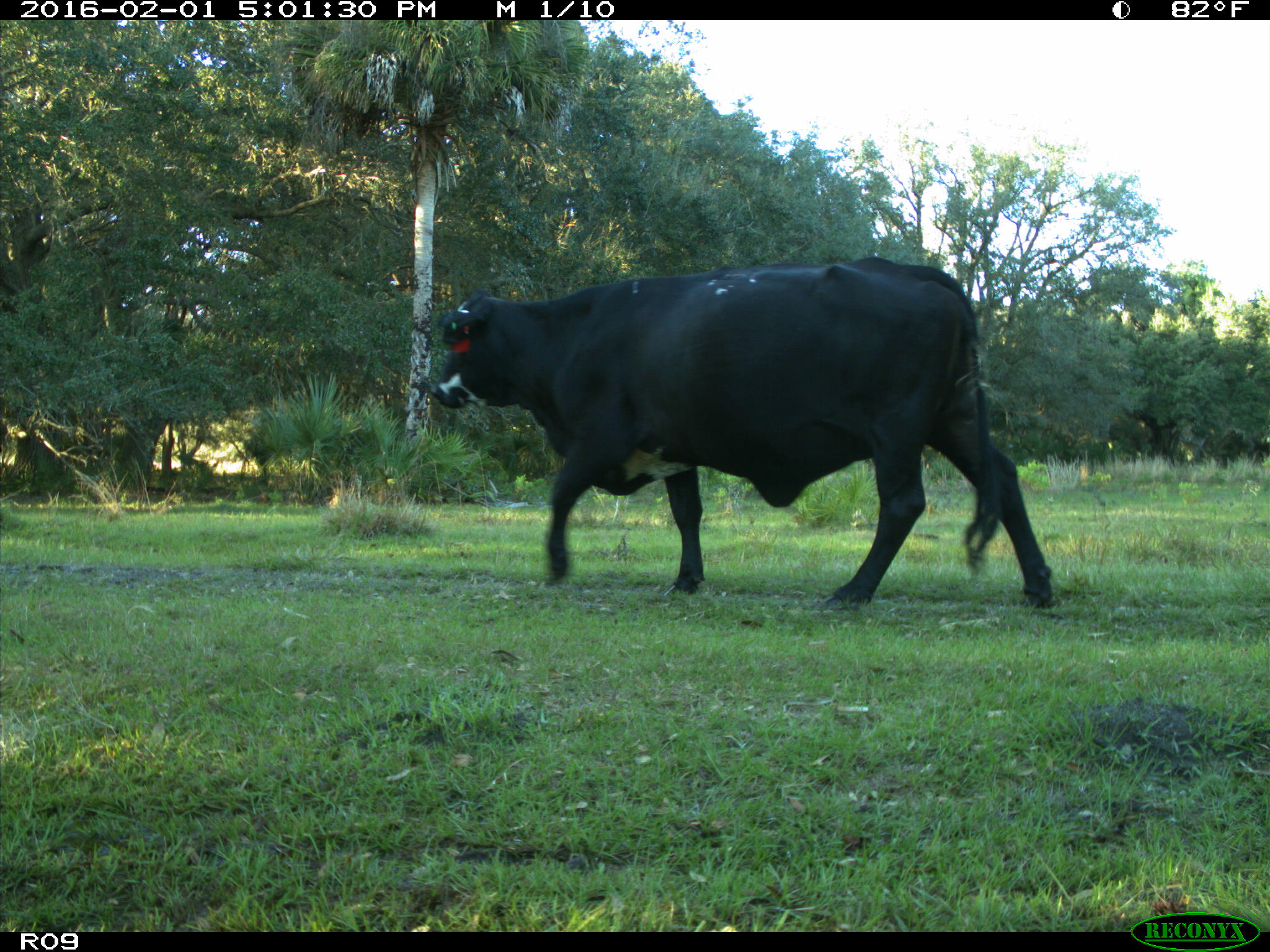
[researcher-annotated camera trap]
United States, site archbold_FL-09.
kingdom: Animalia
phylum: Chordata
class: Mammalia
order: Artiodactyla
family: Bovidae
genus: Bos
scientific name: Bos taurus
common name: domestic cow